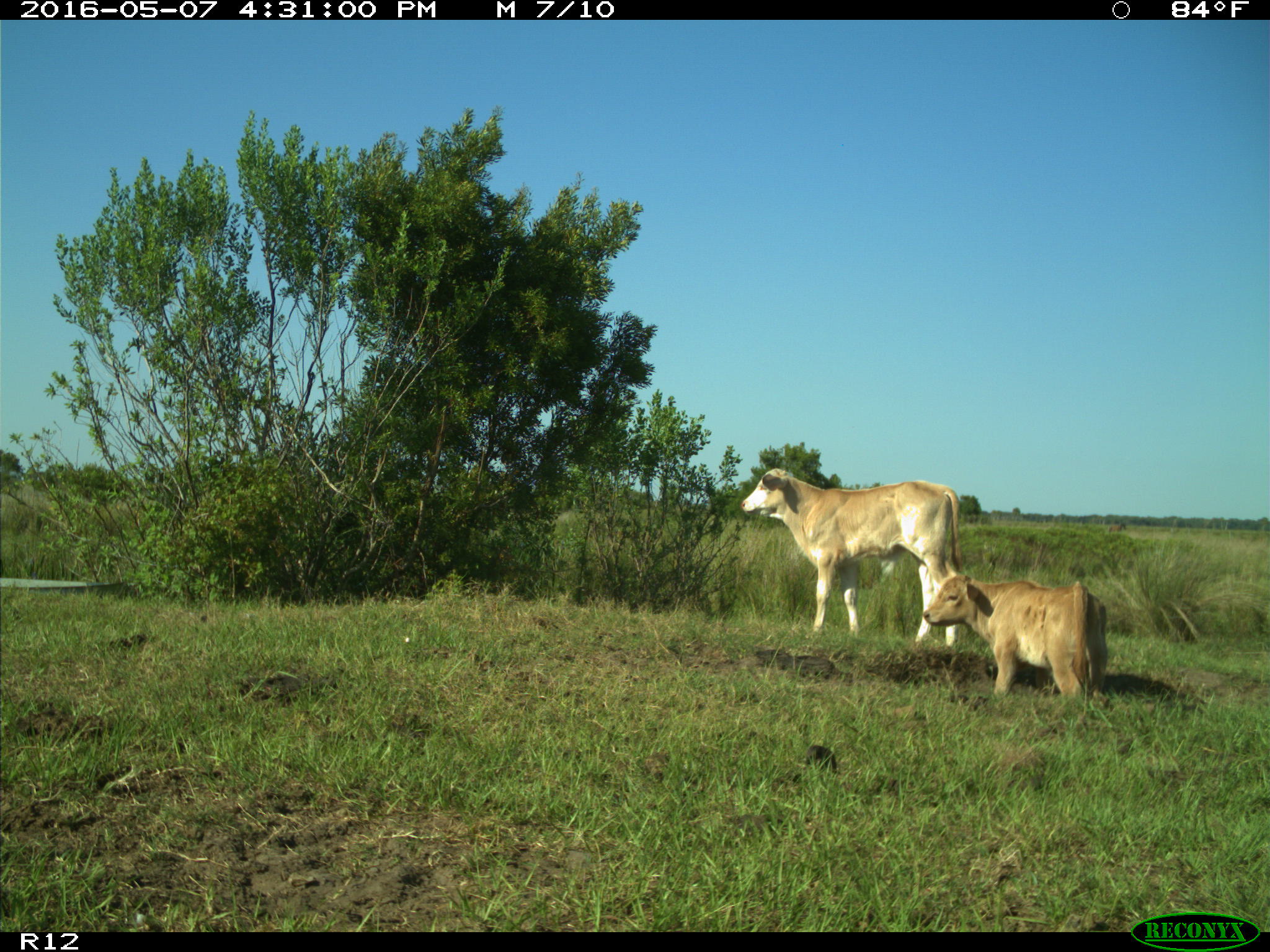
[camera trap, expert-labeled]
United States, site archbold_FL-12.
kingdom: Animalia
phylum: Chordata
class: Mammalia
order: Artiodactyla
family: Bovidae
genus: Bos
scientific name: Bos taurus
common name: domestic cow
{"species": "Bos taurus (domestic cow)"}